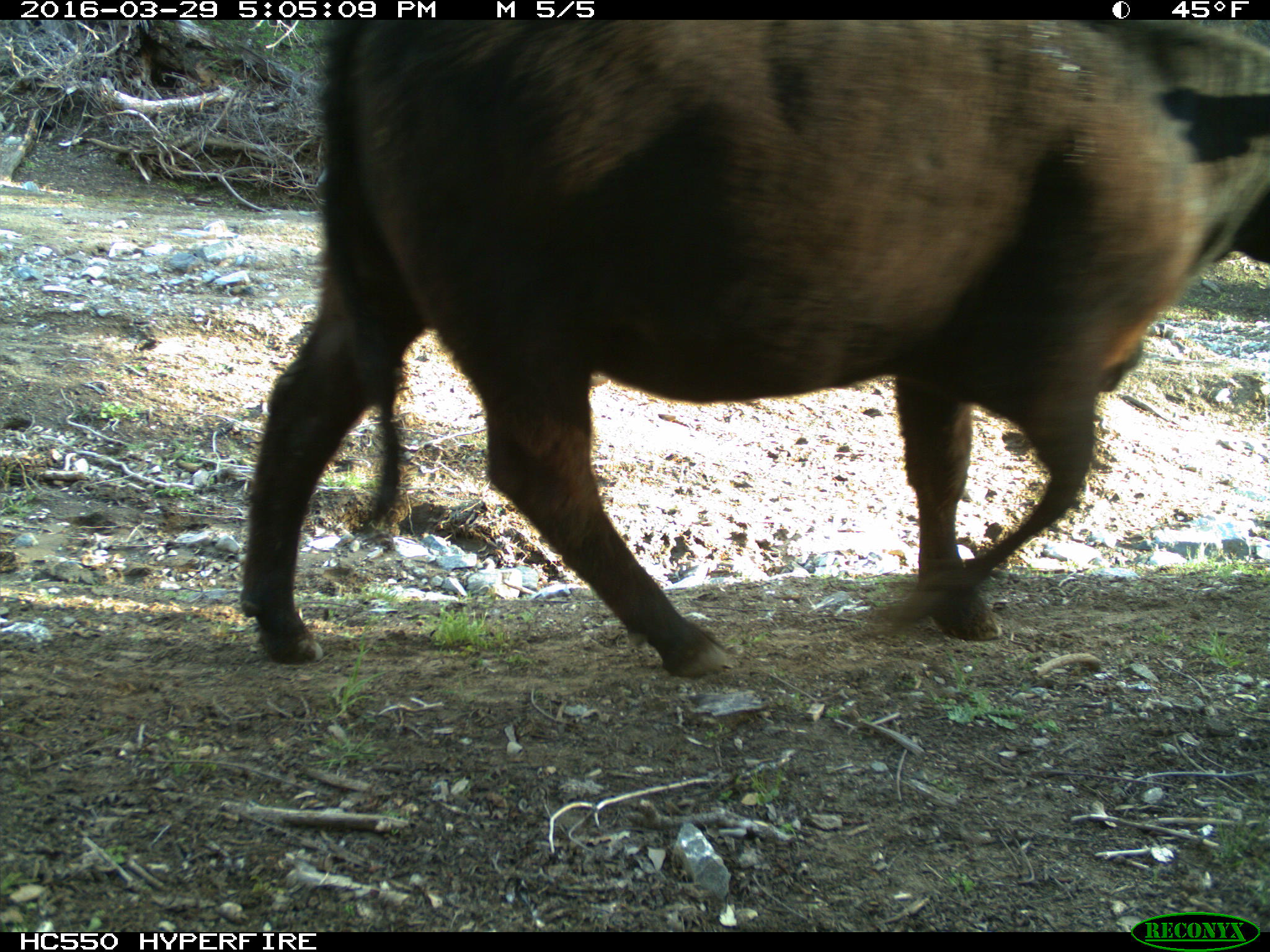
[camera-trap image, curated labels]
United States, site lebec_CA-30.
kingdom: Animalia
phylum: Chordata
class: Mammalia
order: Artiodactyla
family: Bovidae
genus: Bos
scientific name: Bos taurus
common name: domestic cow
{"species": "Bos taurus (domestic cow)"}